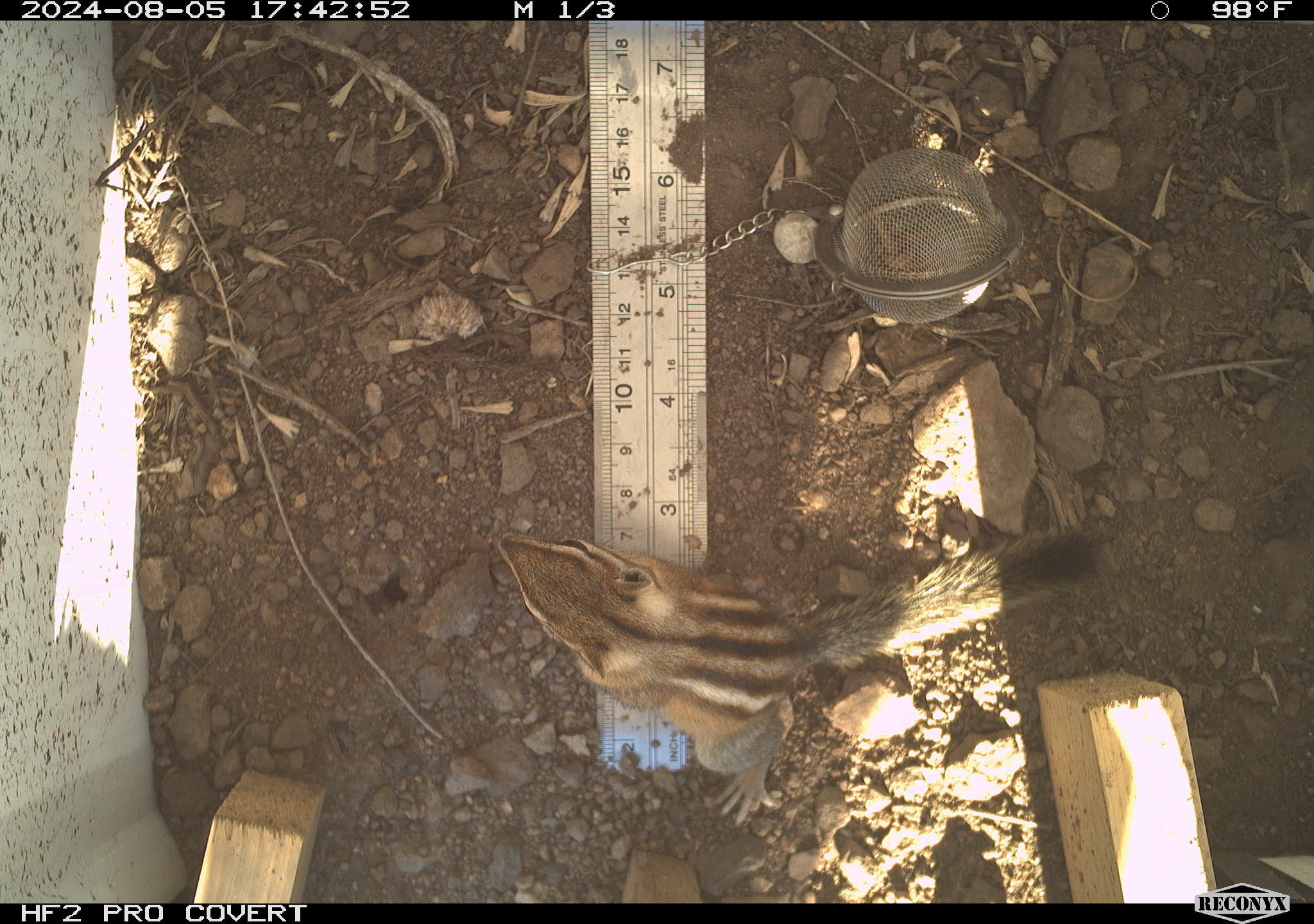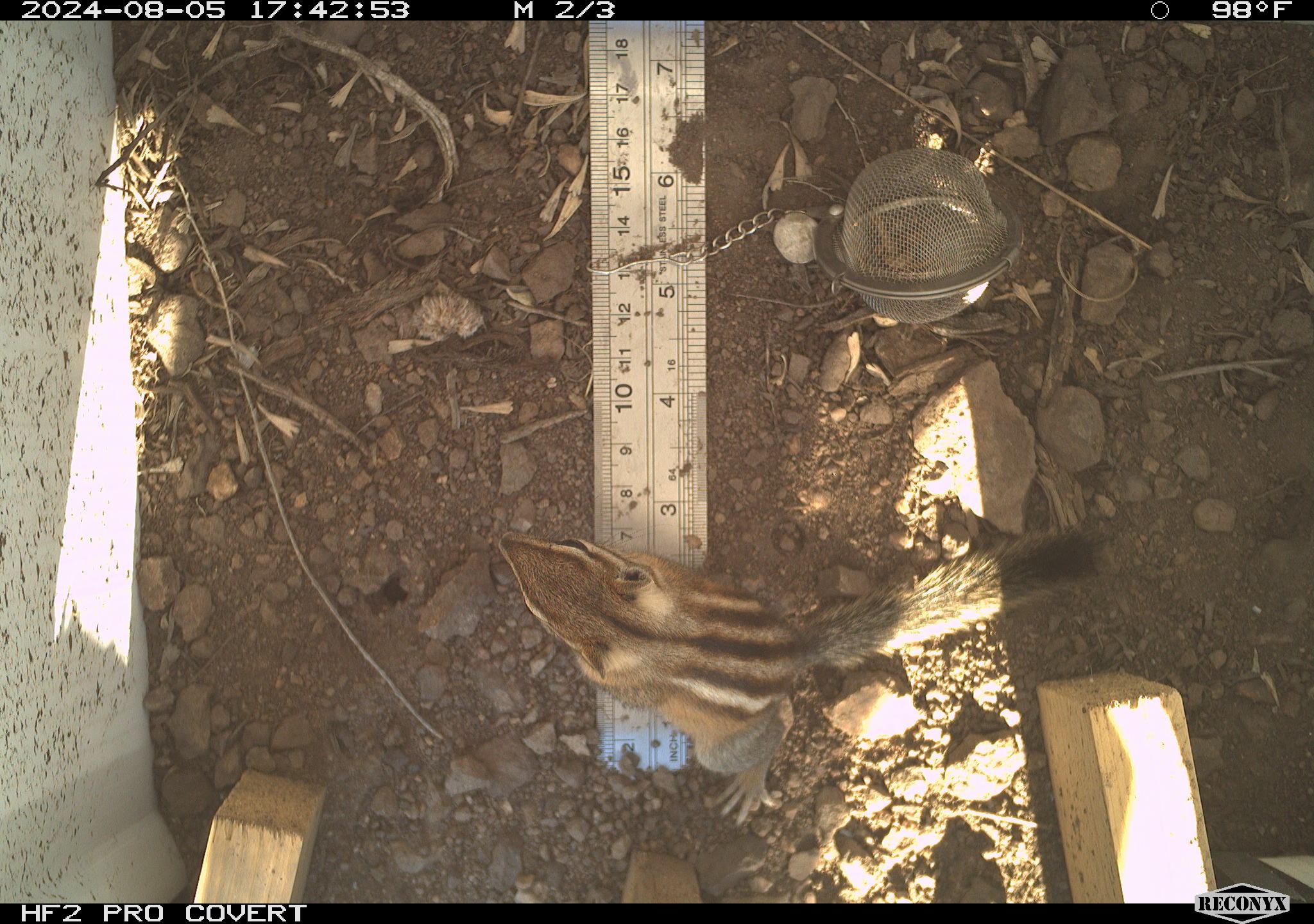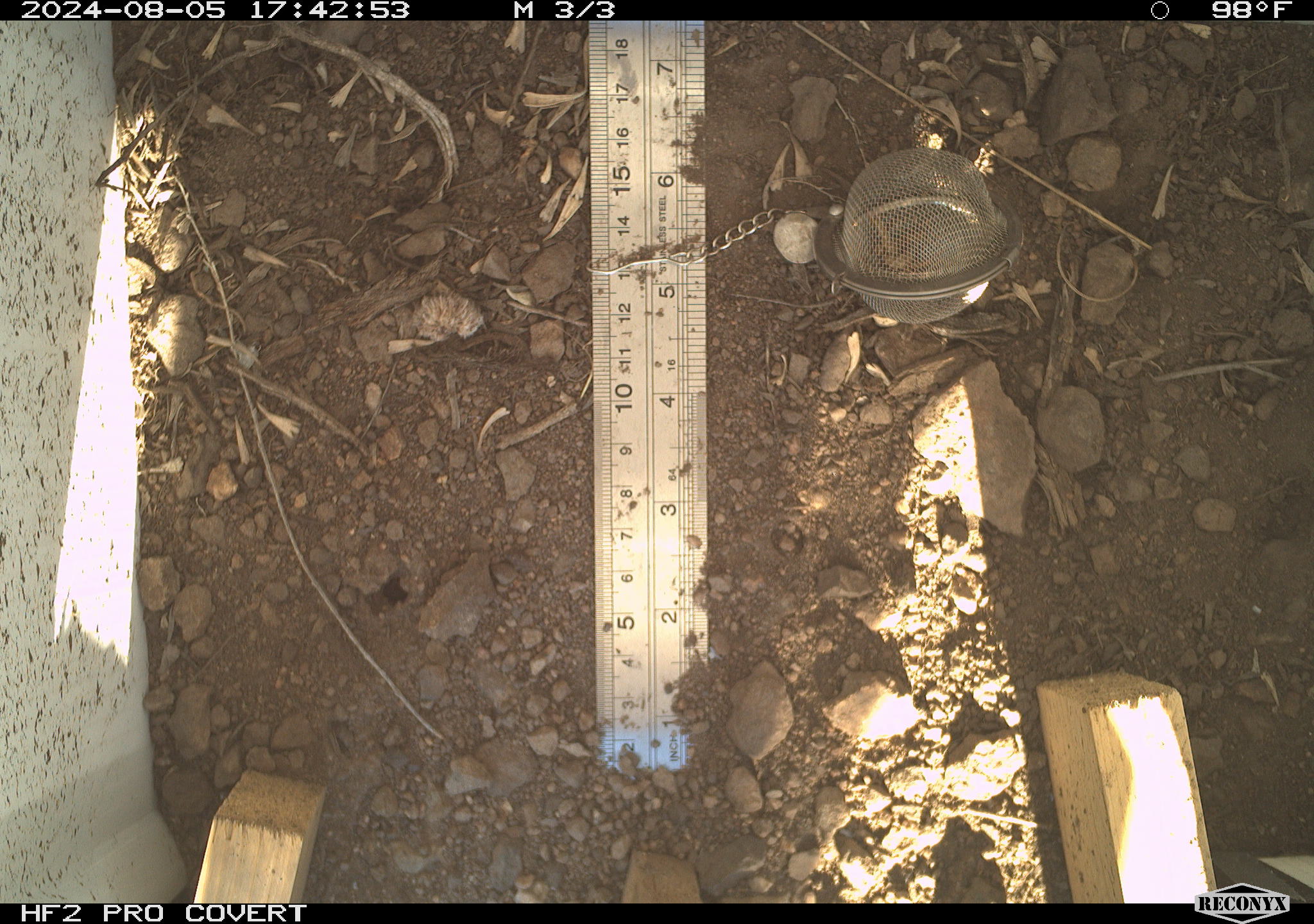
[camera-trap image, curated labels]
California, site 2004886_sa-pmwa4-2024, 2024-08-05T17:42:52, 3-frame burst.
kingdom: Animalia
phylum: Chordata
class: Mammalia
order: Rodentia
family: Sciuridae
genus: Neotamias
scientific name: Neotamias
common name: western chipmunks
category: neotamias species